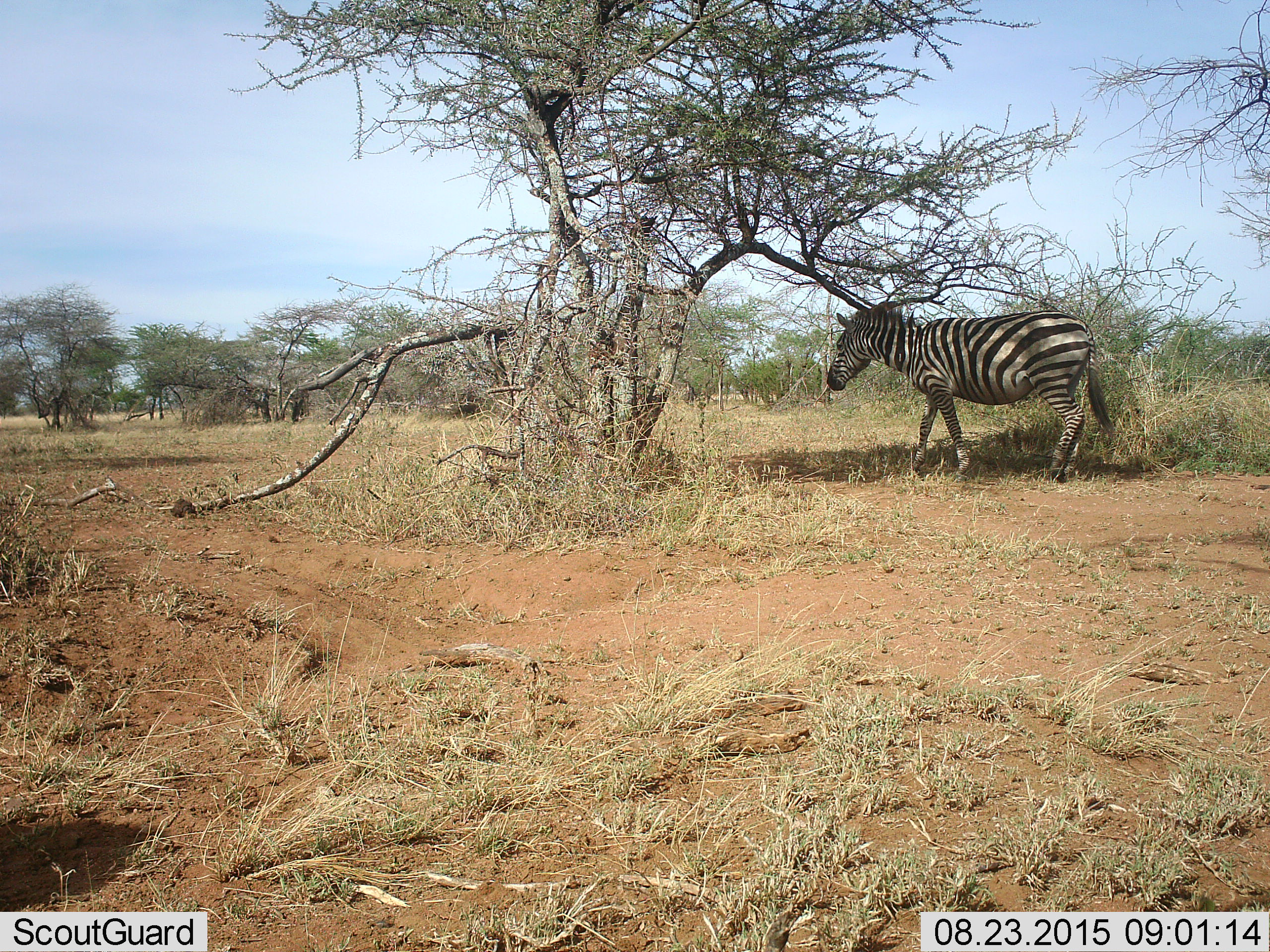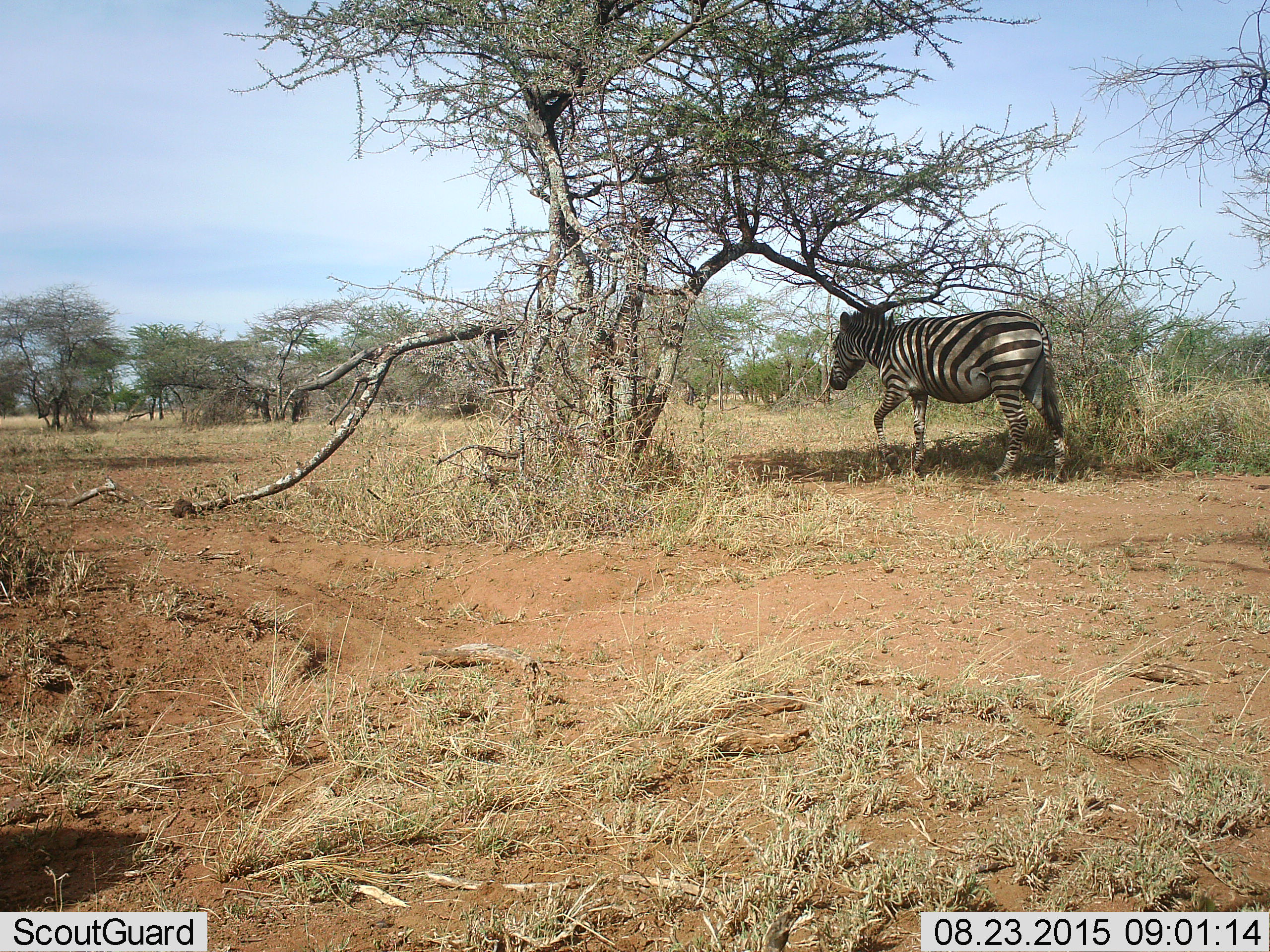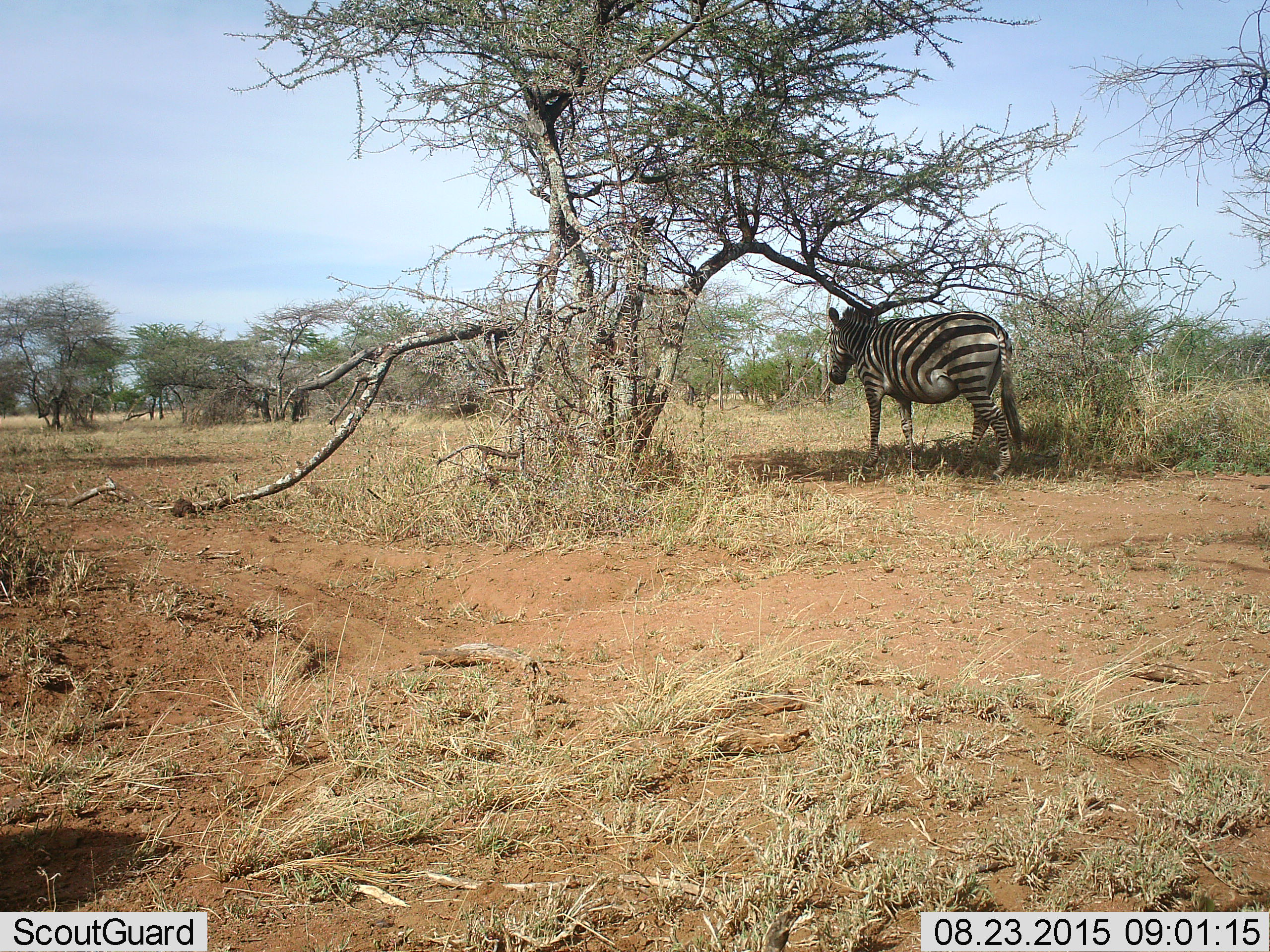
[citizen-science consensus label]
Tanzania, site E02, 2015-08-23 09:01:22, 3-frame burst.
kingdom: Animalia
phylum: Chordata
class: Mammalia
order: Perissodactyla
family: Equidae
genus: Equus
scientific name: Equus quagga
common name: plains zebra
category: zebra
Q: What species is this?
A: Zebra (plains zebra) (Equus quagga).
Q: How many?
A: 1.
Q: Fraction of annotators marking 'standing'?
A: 32%.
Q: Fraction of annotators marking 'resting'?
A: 0%.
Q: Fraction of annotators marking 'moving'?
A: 84%.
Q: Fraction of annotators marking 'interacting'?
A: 0%.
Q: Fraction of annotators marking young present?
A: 0%.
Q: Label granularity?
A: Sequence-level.